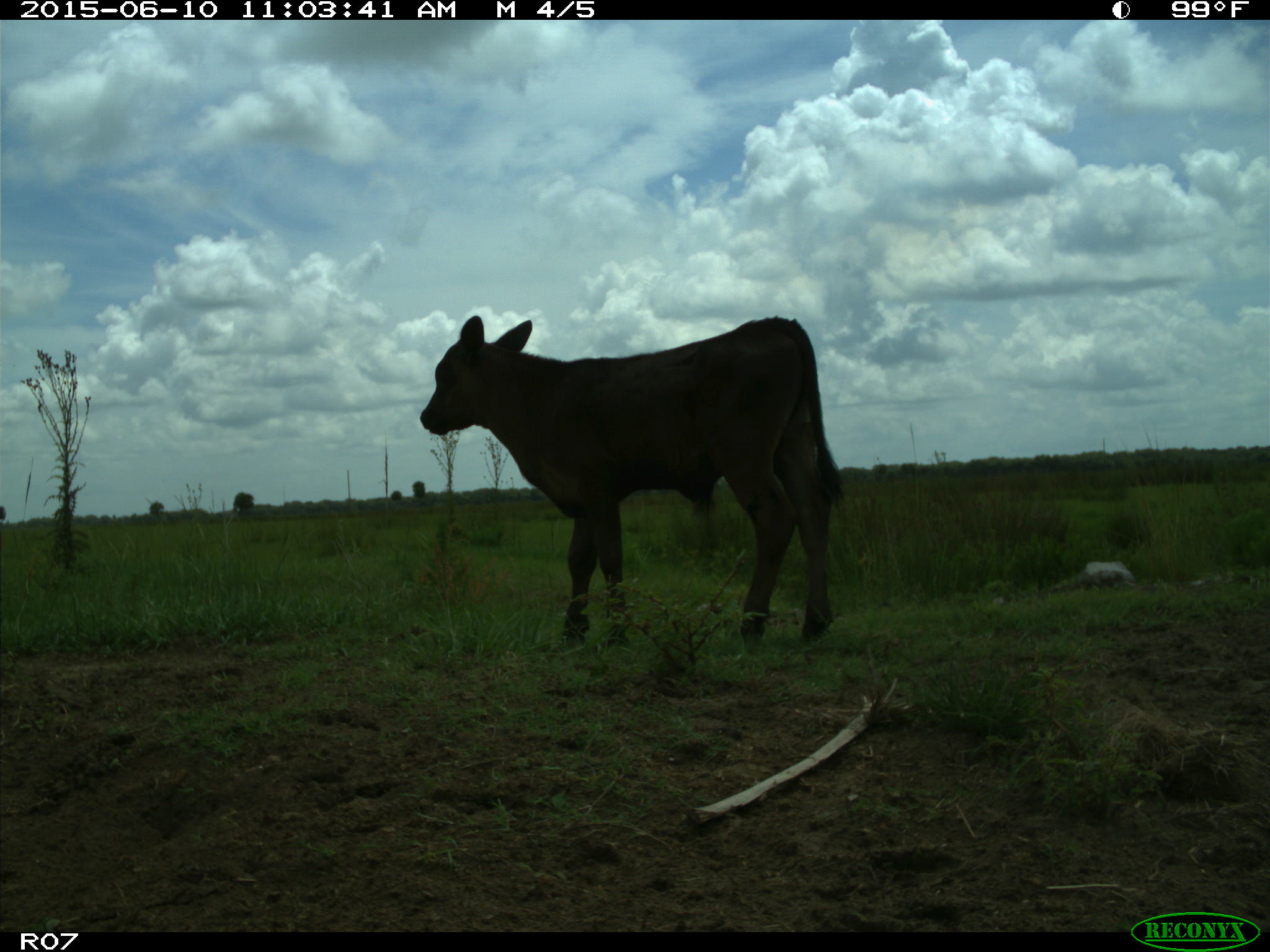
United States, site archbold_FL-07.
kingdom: Animalia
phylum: Chordata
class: Mammalia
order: Artiodactyla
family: Bovidae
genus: Bos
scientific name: Bos taurus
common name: domestic cow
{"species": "Bos taurus (domestic cow)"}